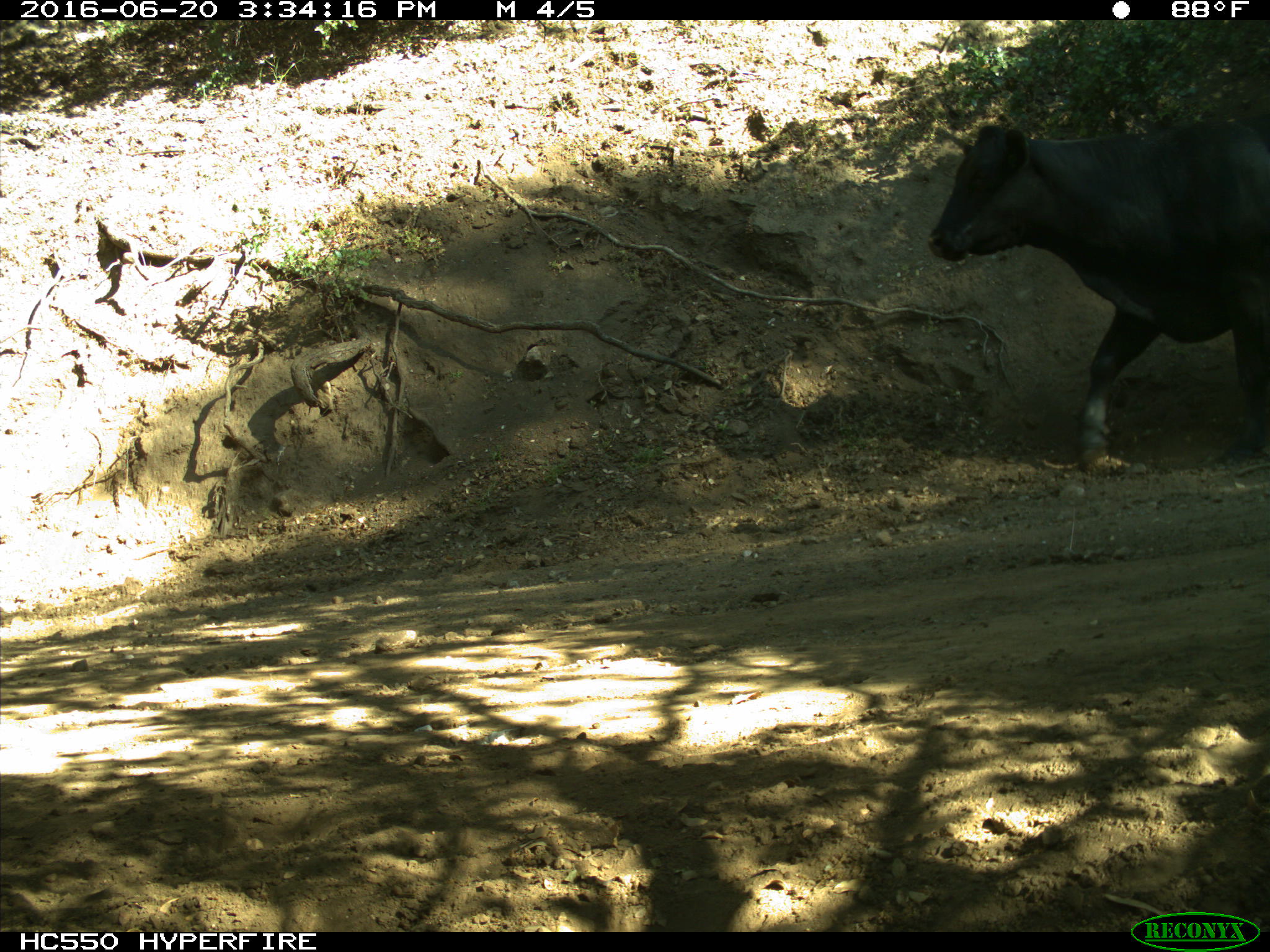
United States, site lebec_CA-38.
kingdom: Animalia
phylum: Chordata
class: Mammalia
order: Artiodactyla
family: Bovidae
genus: Bos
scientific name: Bos taurus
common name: domestic cow